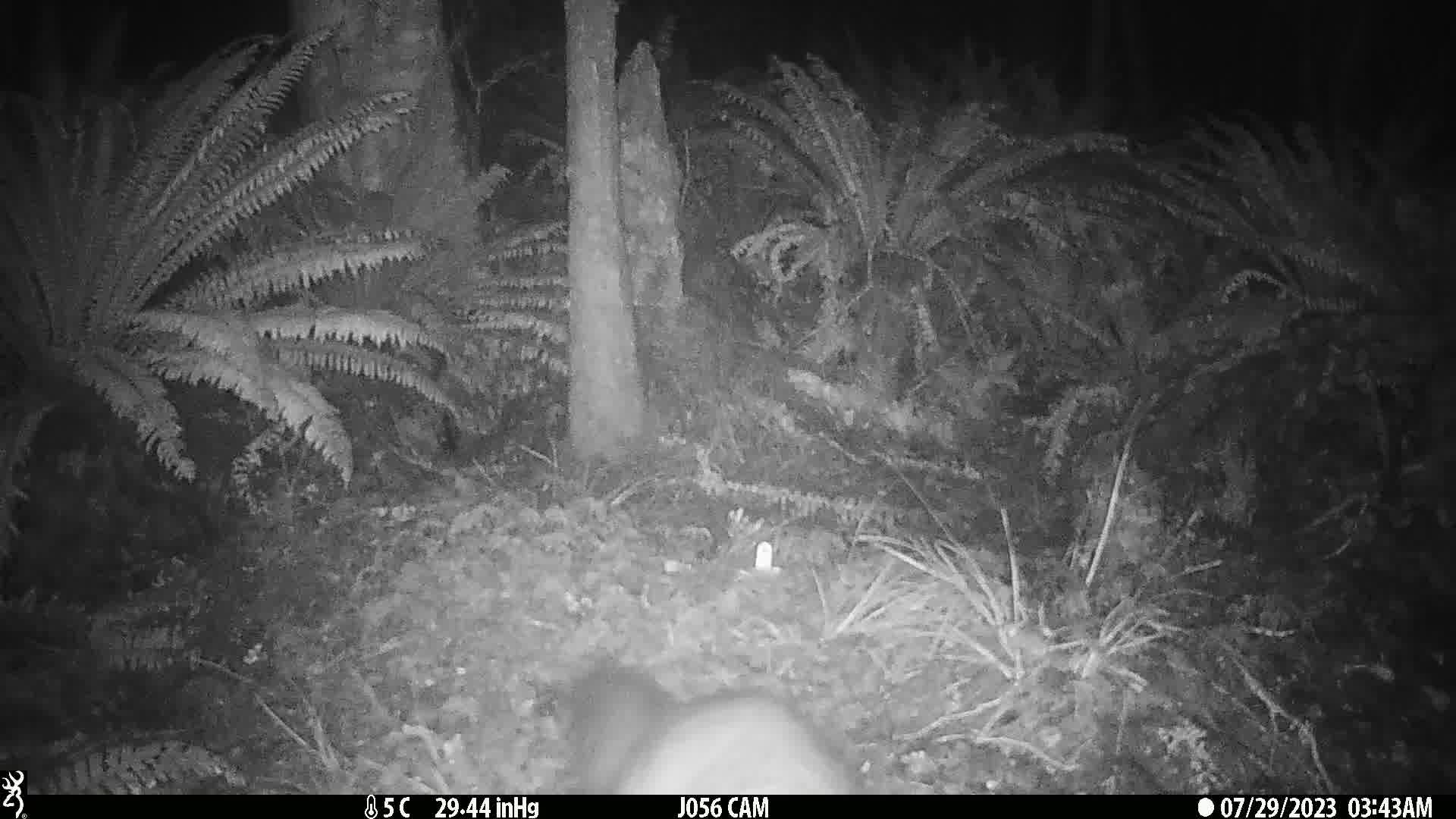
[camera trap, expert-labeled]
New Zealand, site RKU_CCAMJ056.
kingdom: Animalia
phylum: Chordata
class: Mammalia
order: Diprotodontia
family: Phalangeridae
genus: Trichosurus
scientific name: Trichosurus vulpecula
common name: common brushtail possum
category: possum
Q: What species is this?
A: Possum (common brushtail possum) (Trichosurus vulpecula).